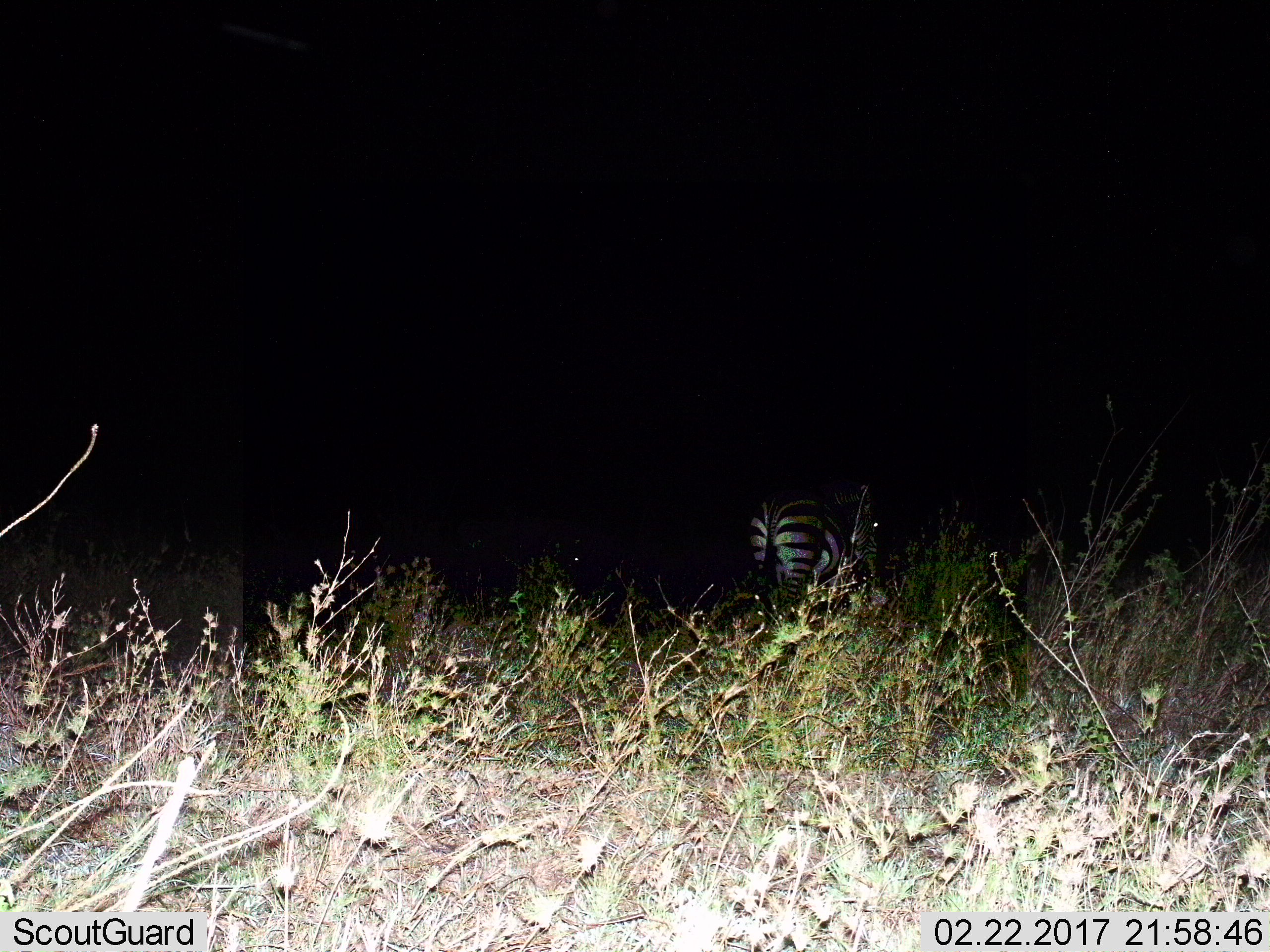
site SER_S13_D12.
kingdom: Animalia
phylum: Chordata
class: Mammalia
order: Perissodactyla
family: Equidae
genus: Equus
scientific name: Equus quagga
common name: plains zebra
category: zebraplains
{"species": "zebraplains (plains zebra) (Equus quagga)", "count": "1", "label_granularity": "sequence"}